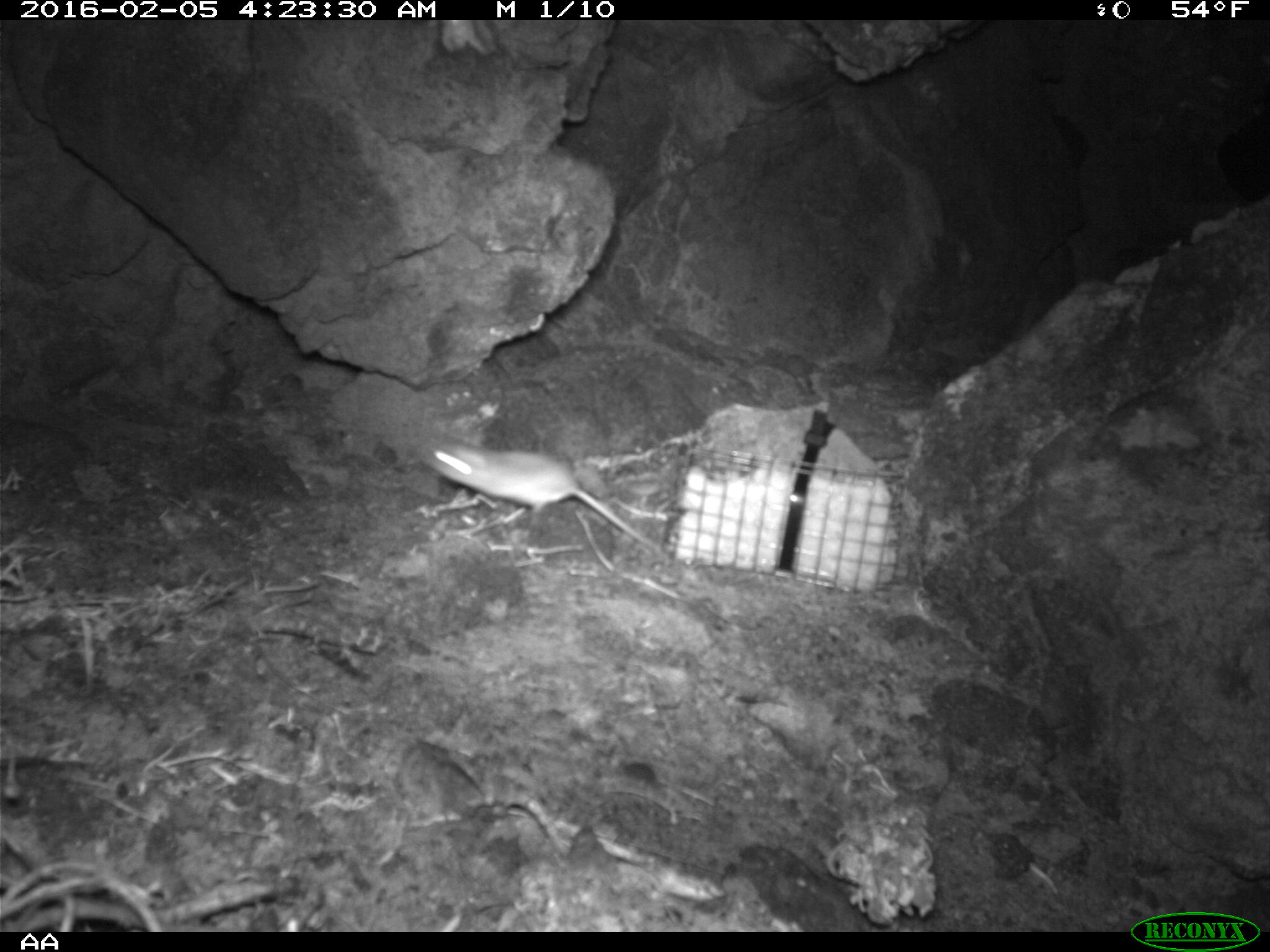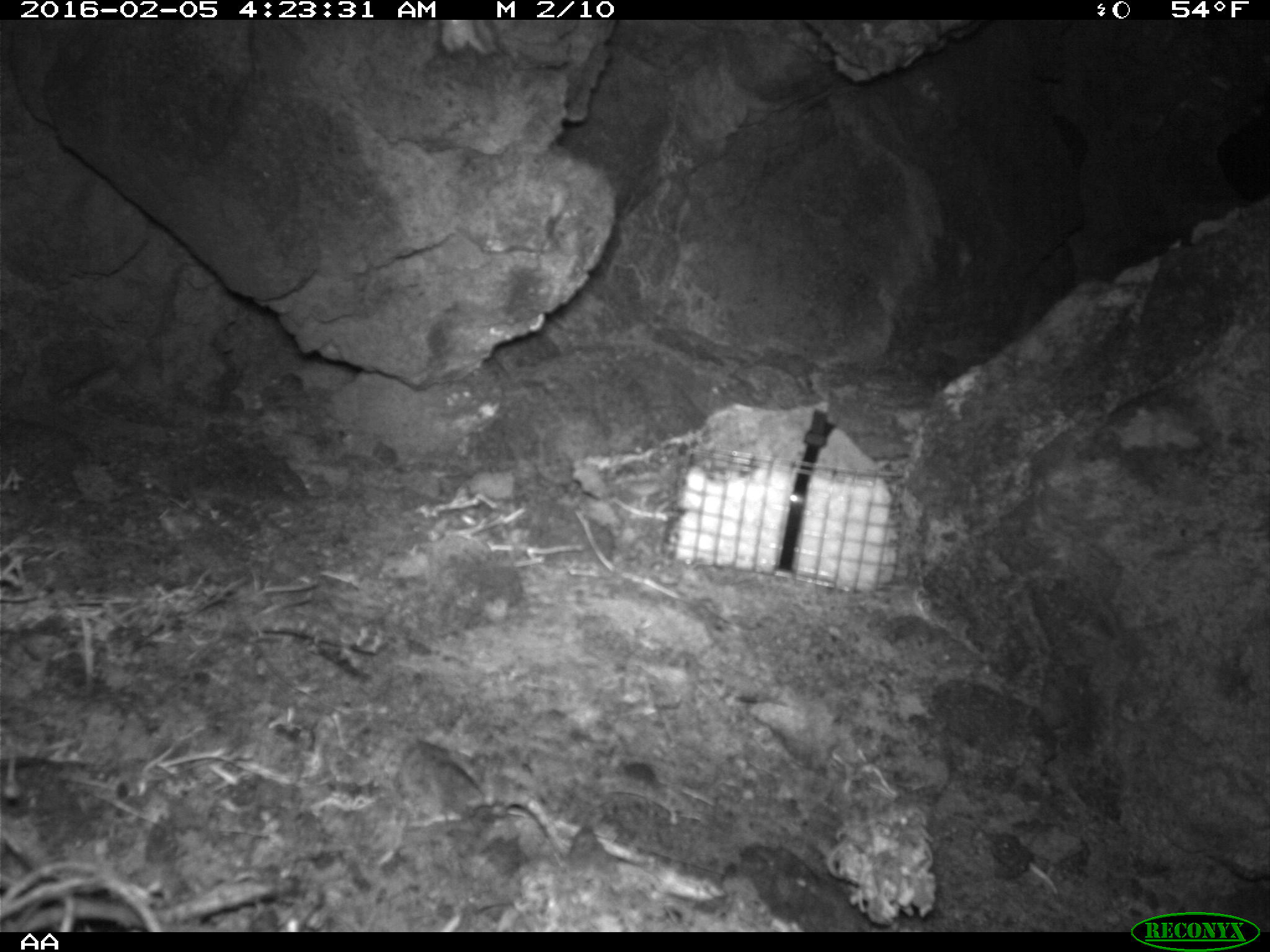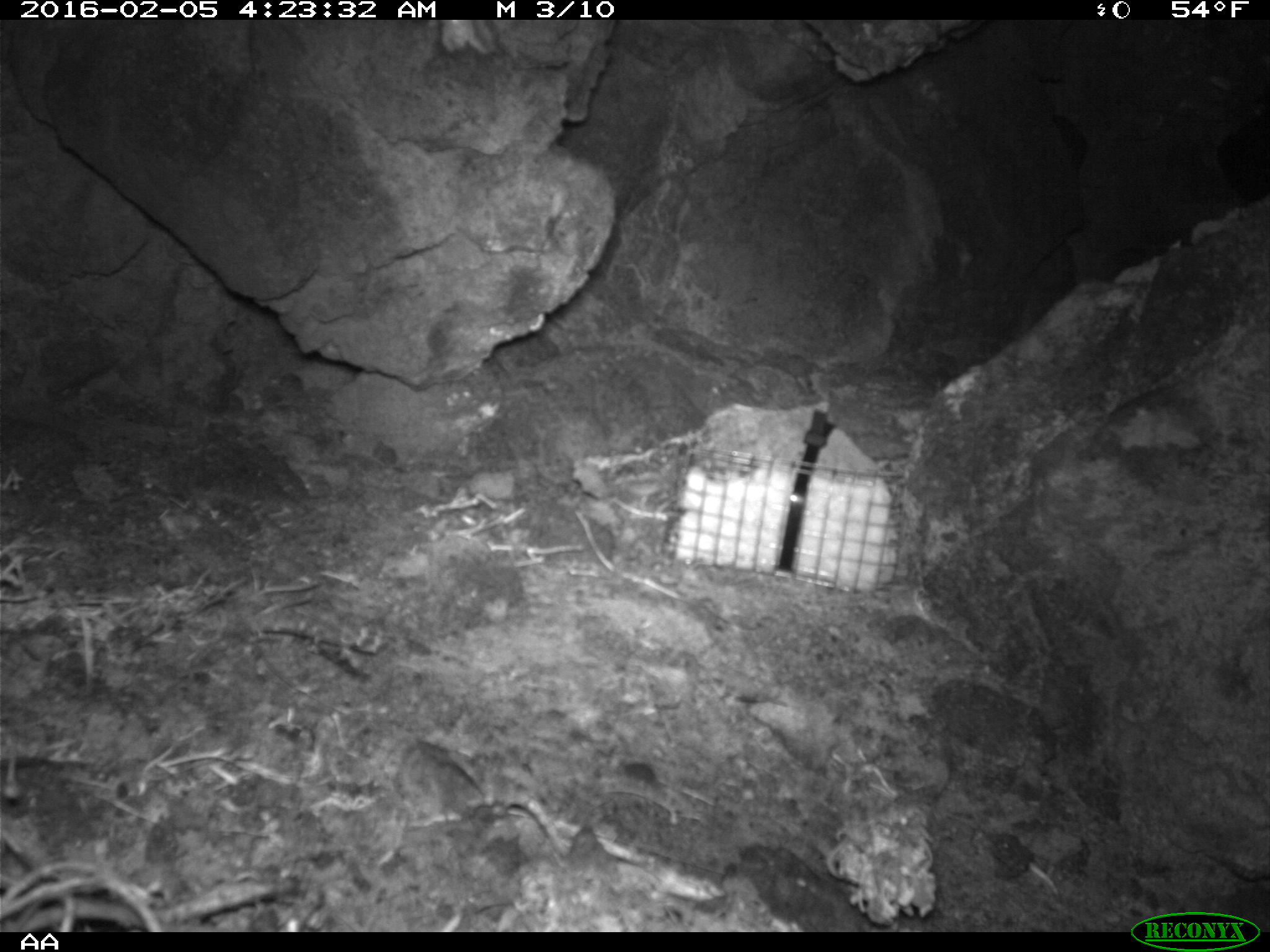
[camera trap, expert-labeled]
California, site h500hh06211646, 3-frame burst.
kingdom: Animalia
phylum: Chordata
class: Mammalia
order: Rodentia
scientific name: Rodentia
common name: rodent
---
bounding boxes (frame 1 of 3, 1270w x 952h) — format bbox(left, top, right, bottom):
rodent: bbox(427, 439, 661, 553)